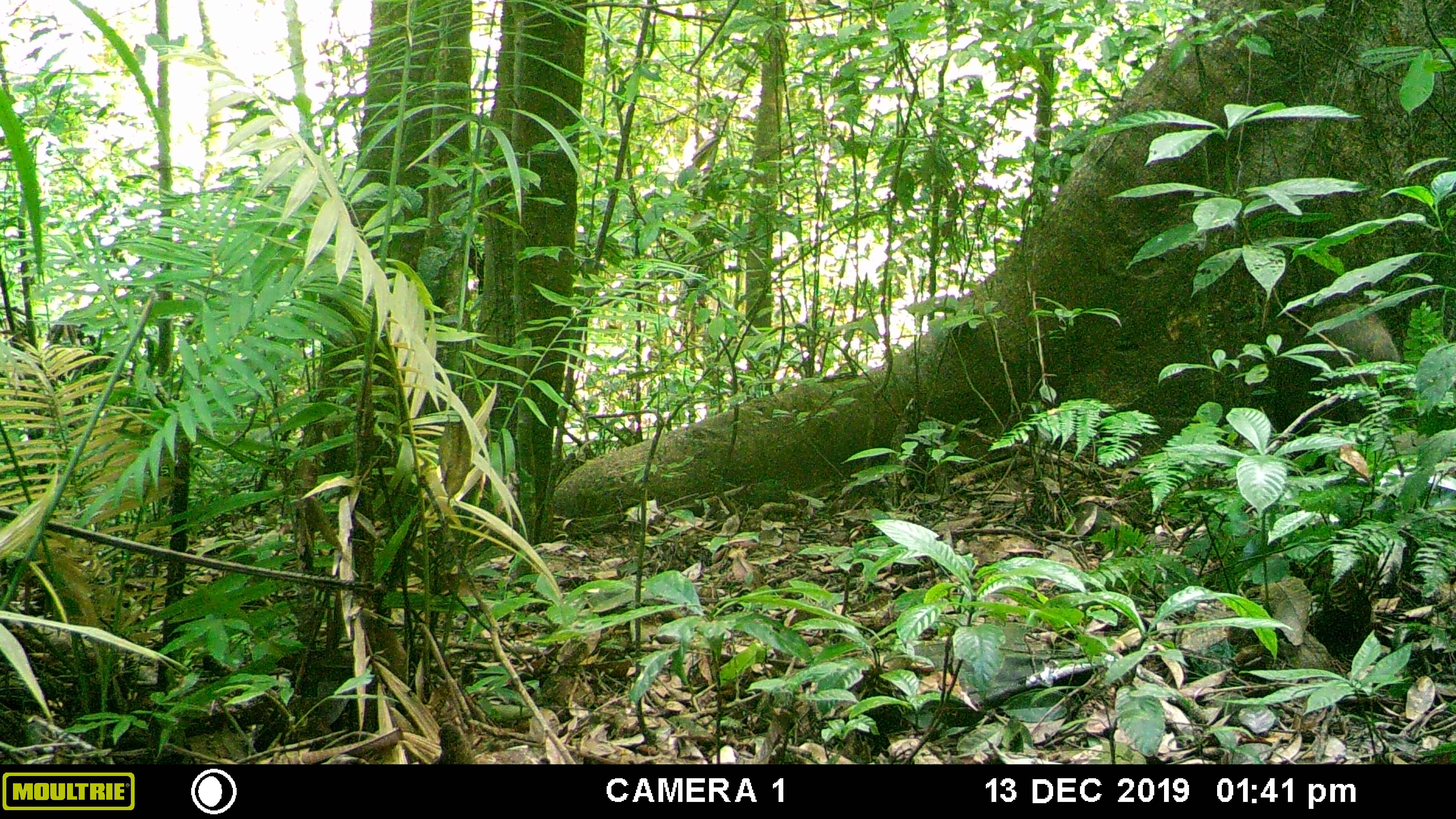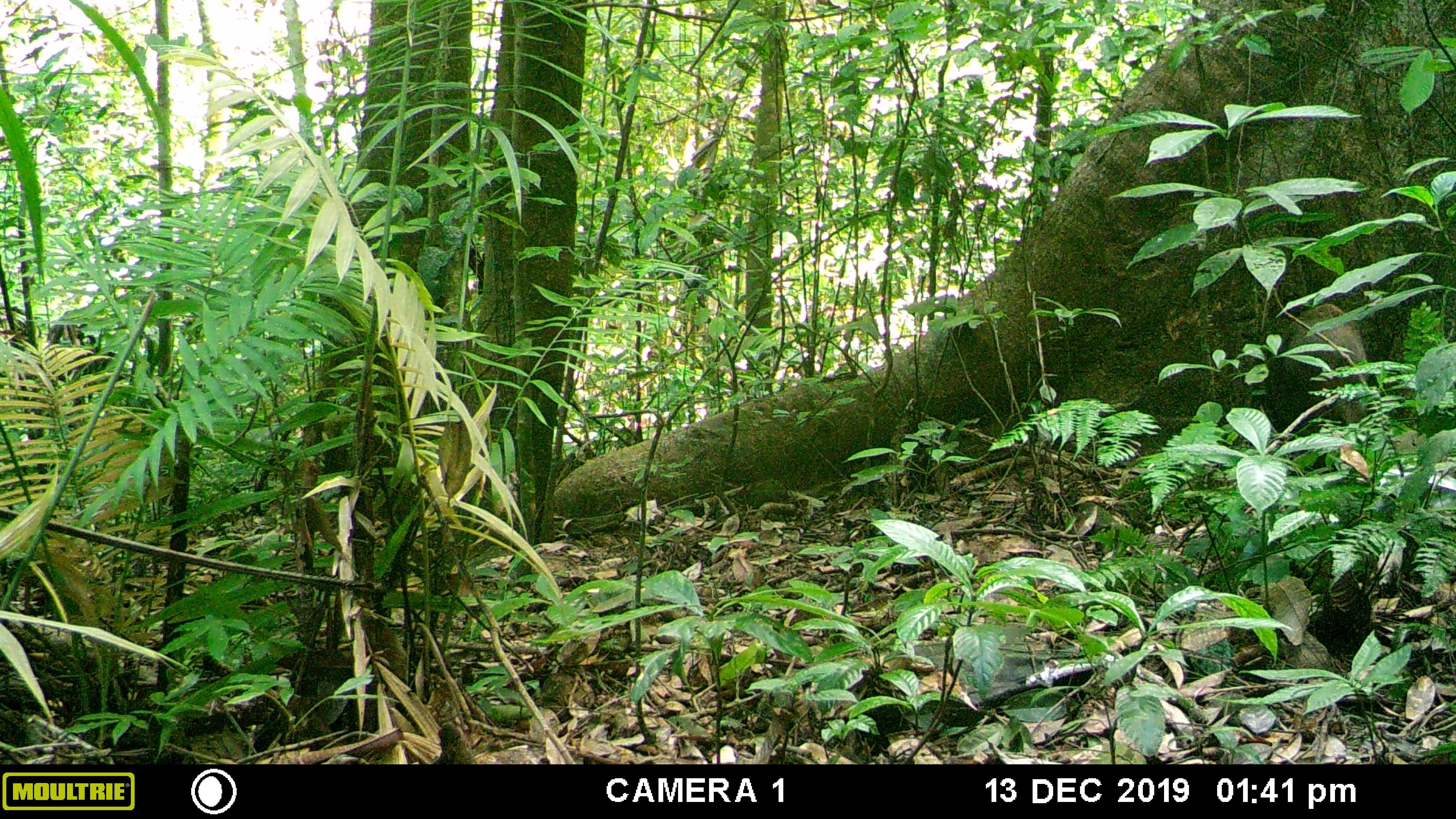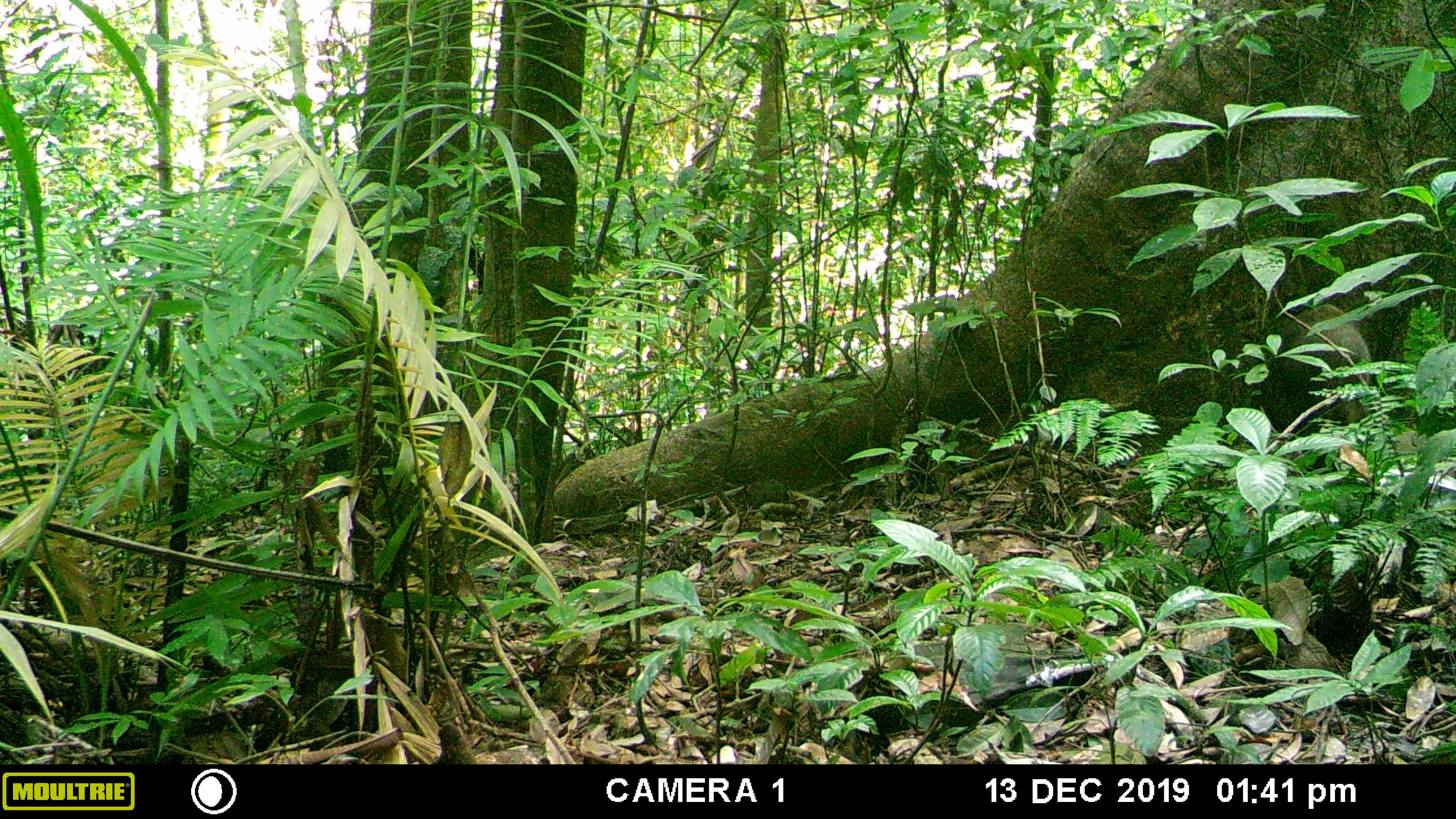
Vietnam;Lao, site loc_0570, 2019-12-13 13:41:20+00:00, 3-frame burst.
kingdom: Animalia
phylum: Chordata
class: Mammalia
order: Artiodactyla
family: Suidae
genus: Sus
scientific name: Sus scrofa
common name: eurasian wild pig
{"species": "eurasian wild pig (Sus scrofa)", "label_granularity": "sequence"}